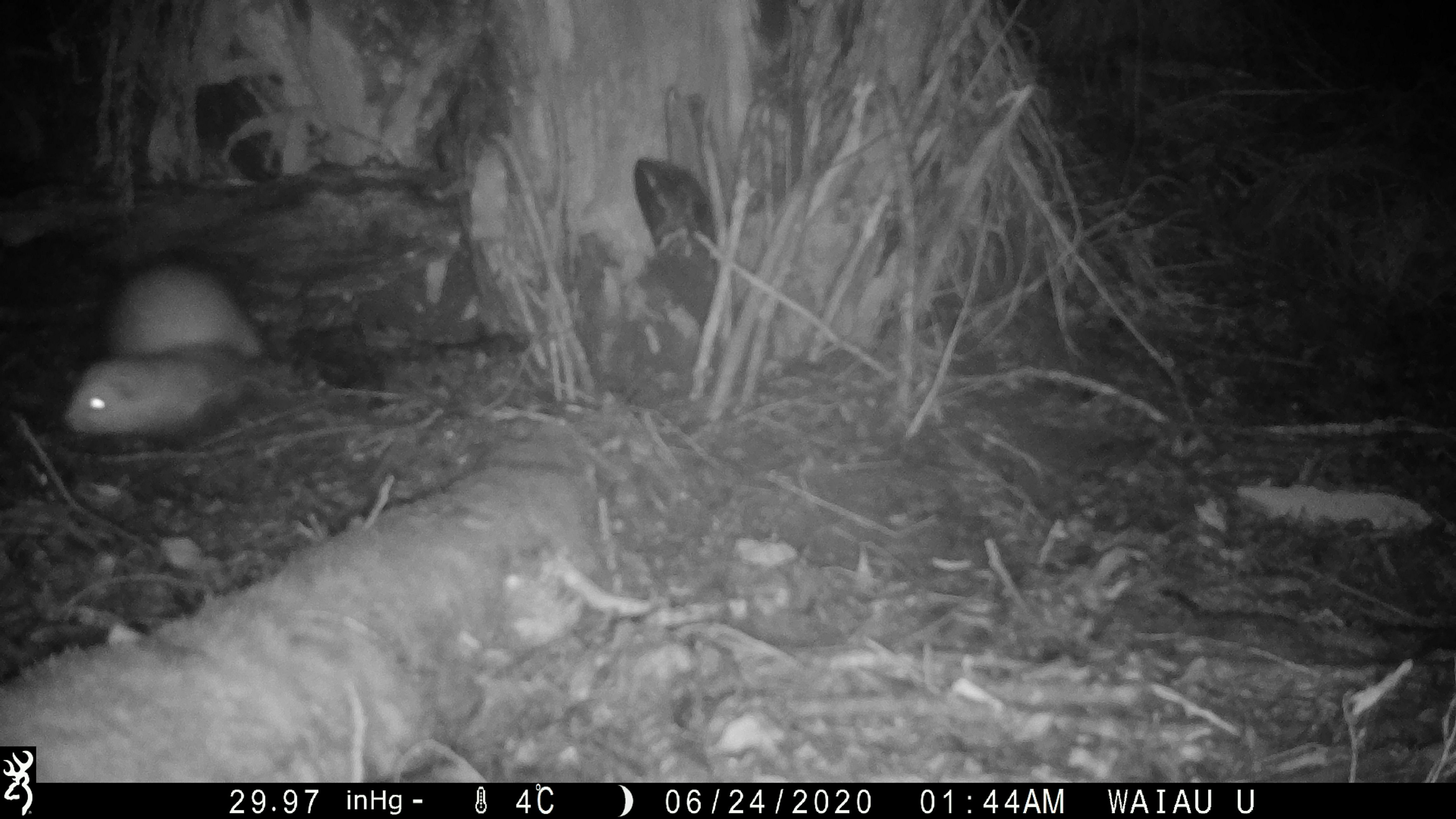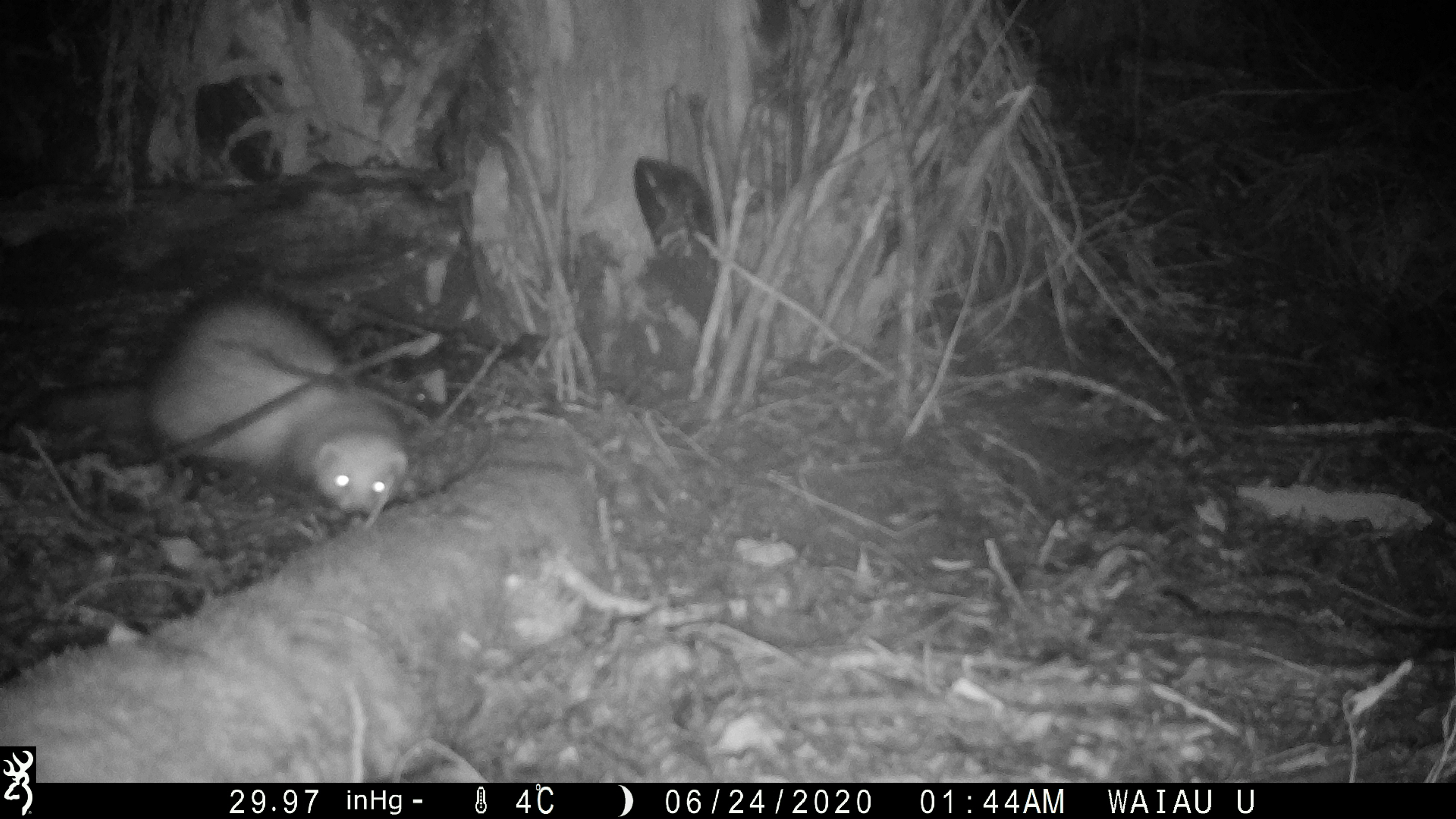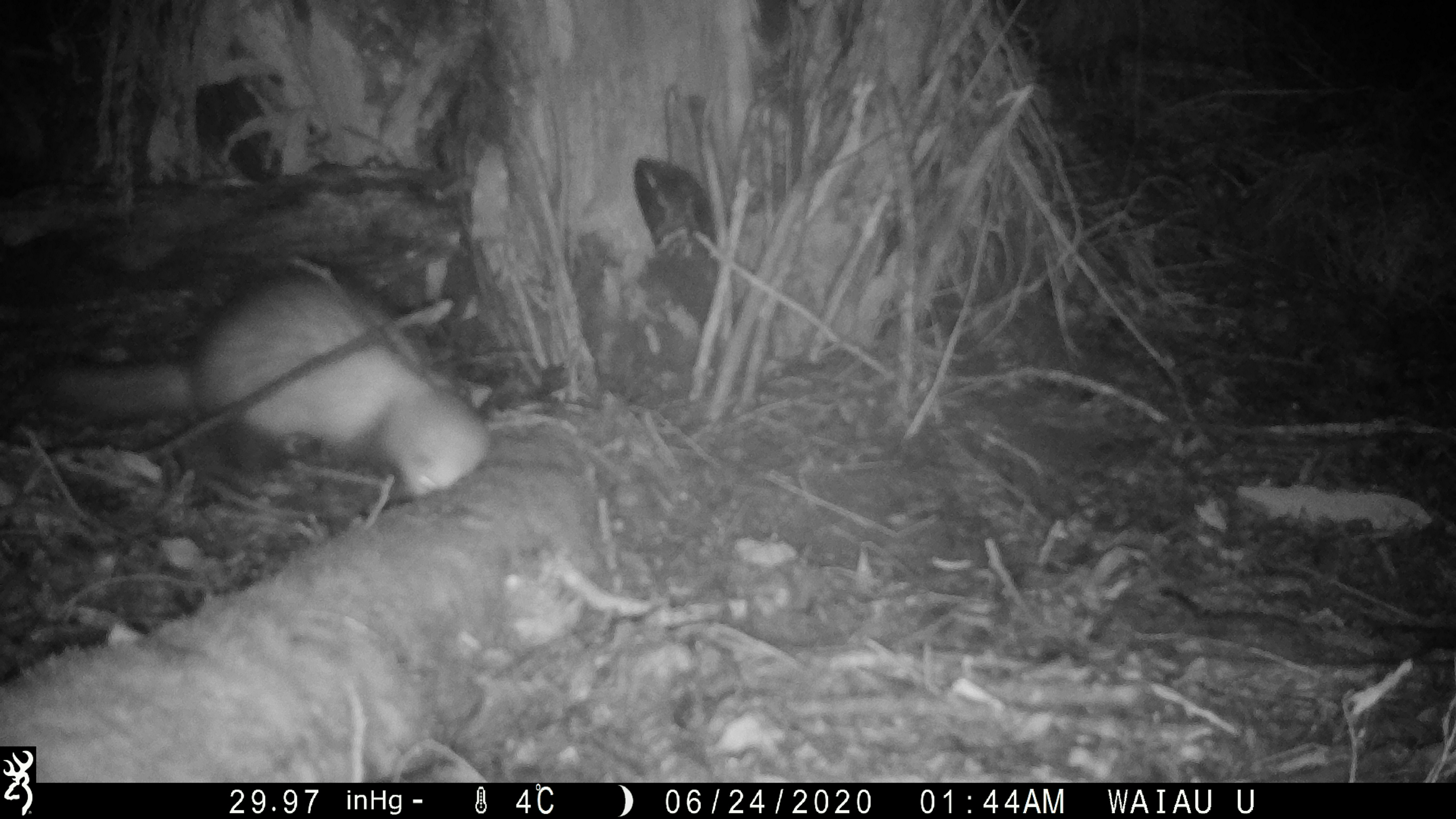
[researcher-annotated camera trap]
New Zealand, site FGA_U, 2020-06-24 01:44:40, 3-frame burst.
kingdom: Animalia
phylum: Chordata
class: Mammalia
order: Carnivora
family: Mustelidae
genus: Mustela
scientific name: Mustela furo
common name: ferret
Ferret (Mustela furo).